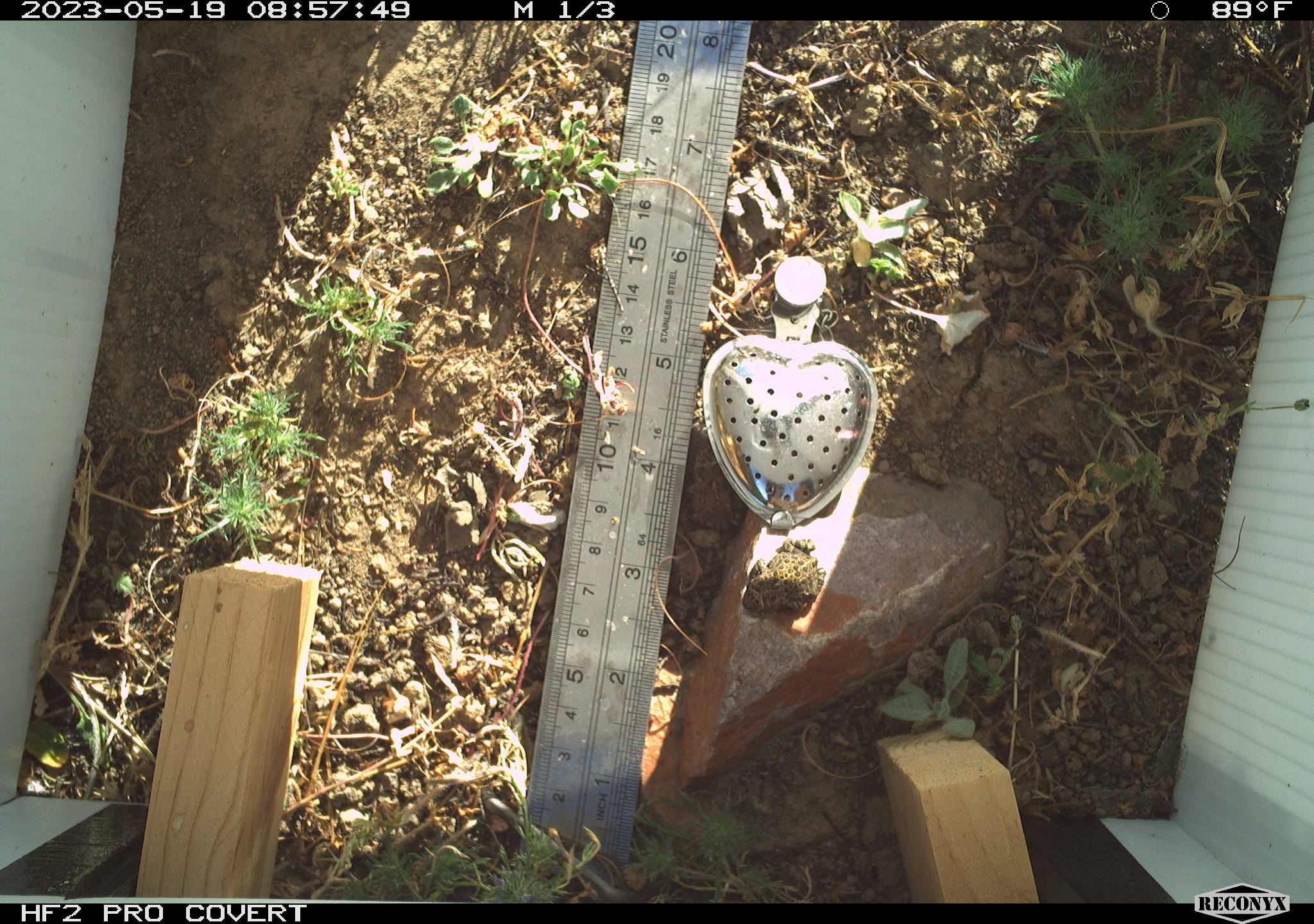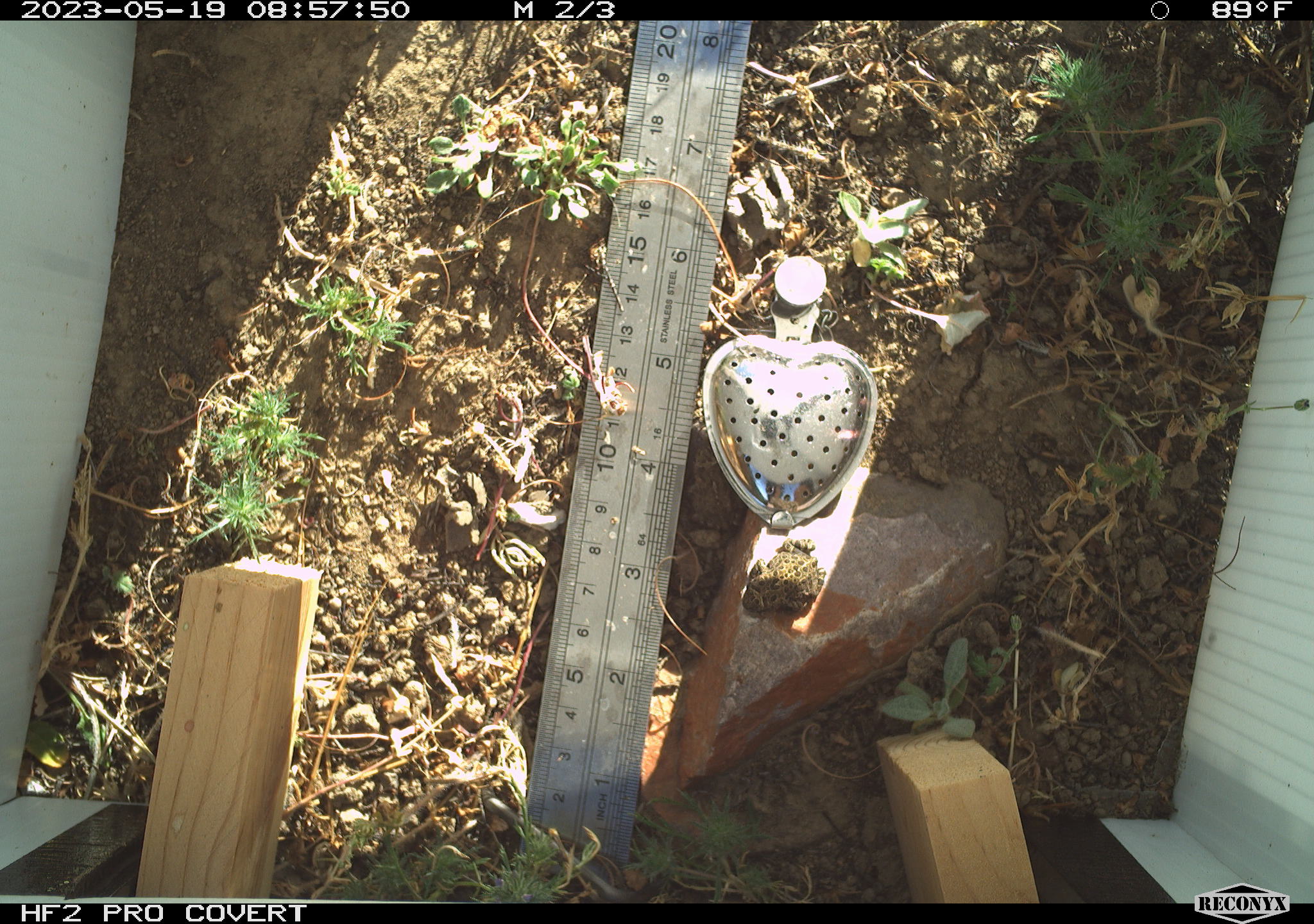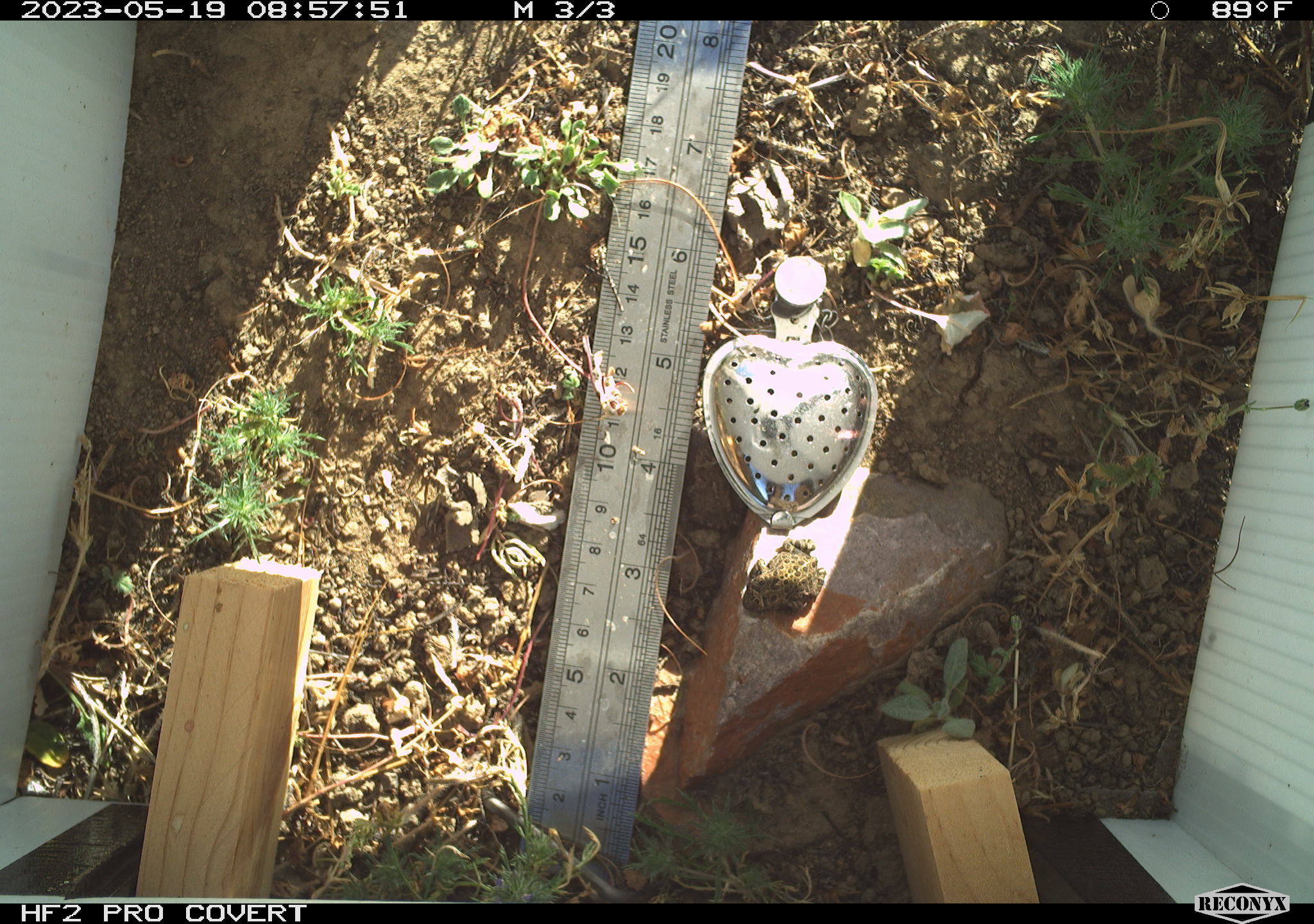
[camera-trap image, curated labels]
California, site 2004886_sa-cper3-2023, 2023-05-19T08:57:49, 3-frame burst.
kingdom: Animalia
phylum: Chordata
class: Amphibia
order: Anura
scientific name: Anura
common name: frogs